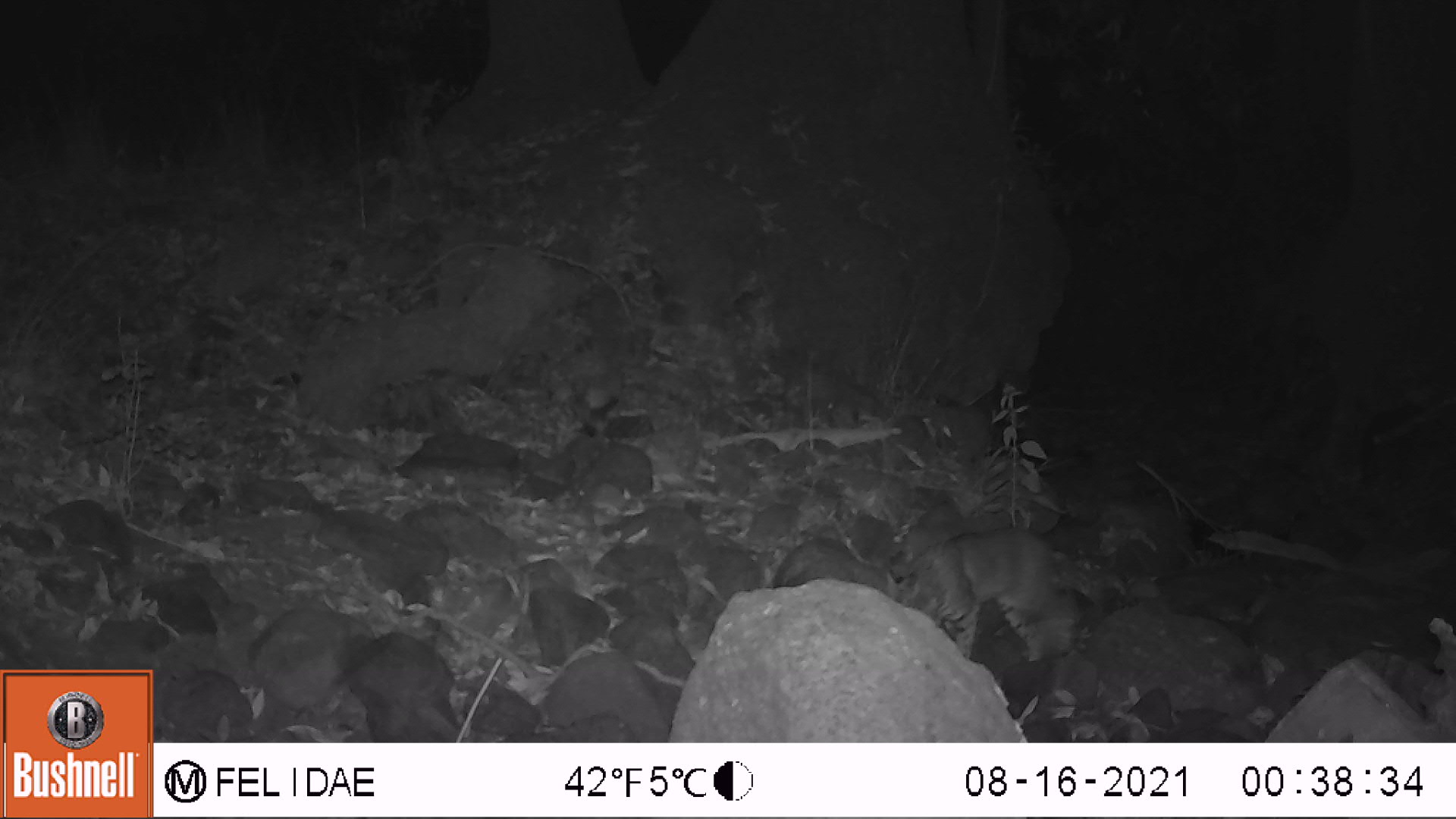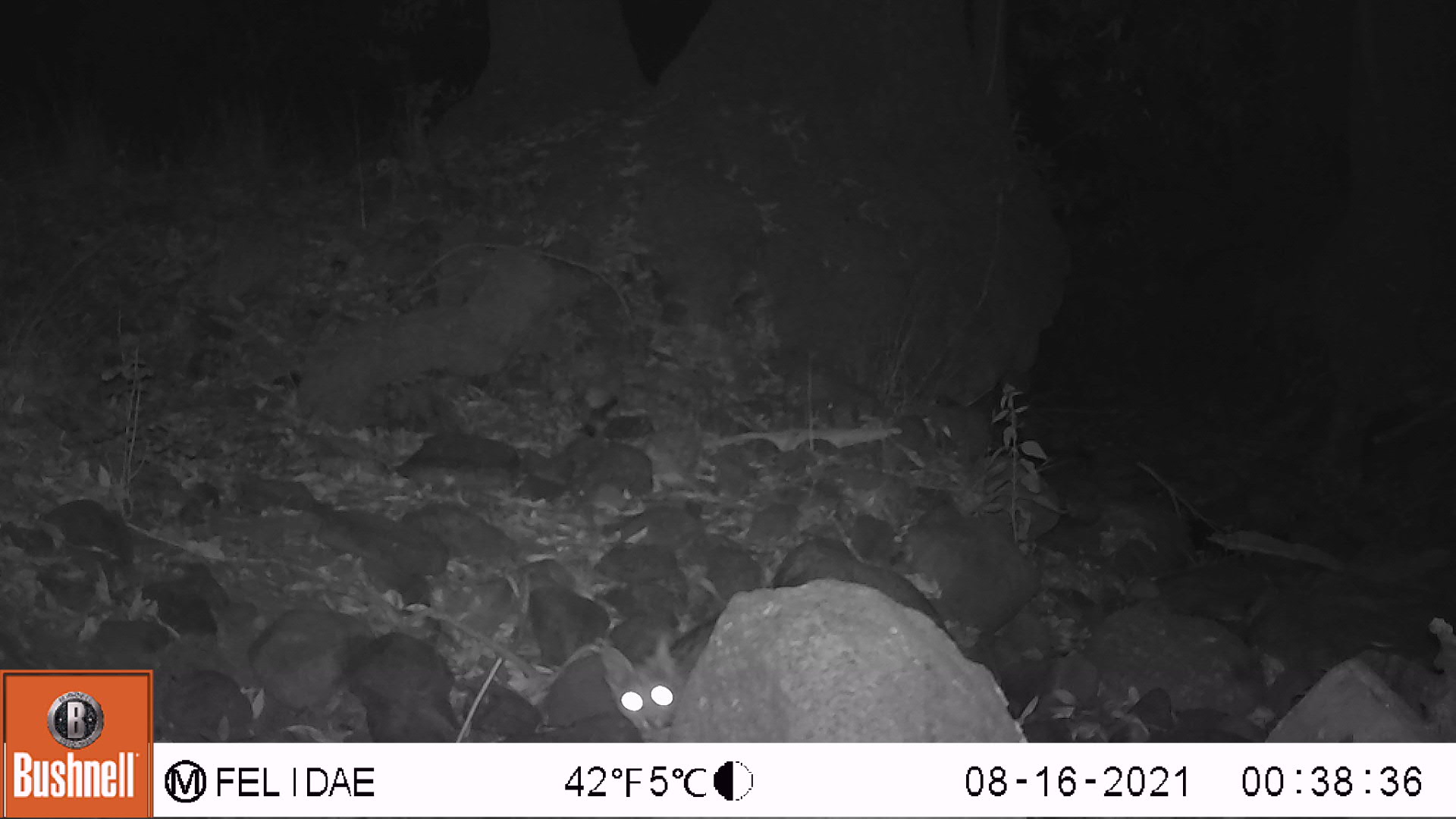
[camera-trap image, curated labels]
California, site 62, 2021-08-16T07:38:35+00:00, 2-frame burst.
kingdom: Animalia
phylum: Chordata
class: Mammalia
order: Carnivora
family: Felidae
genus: Lynx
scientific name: Lynx rufus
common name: bobcat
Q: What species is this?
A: Bobcat (Lynx rufus).